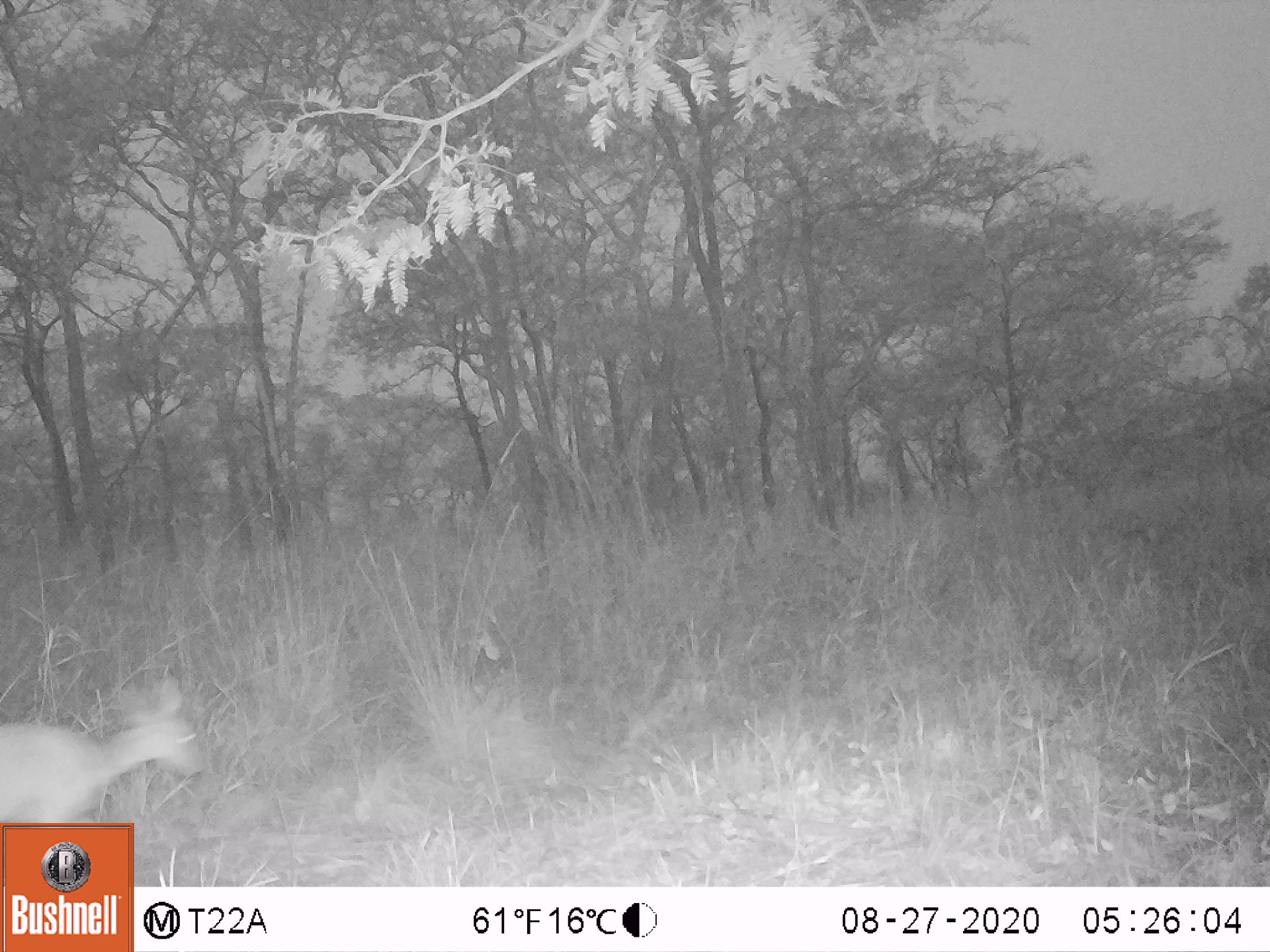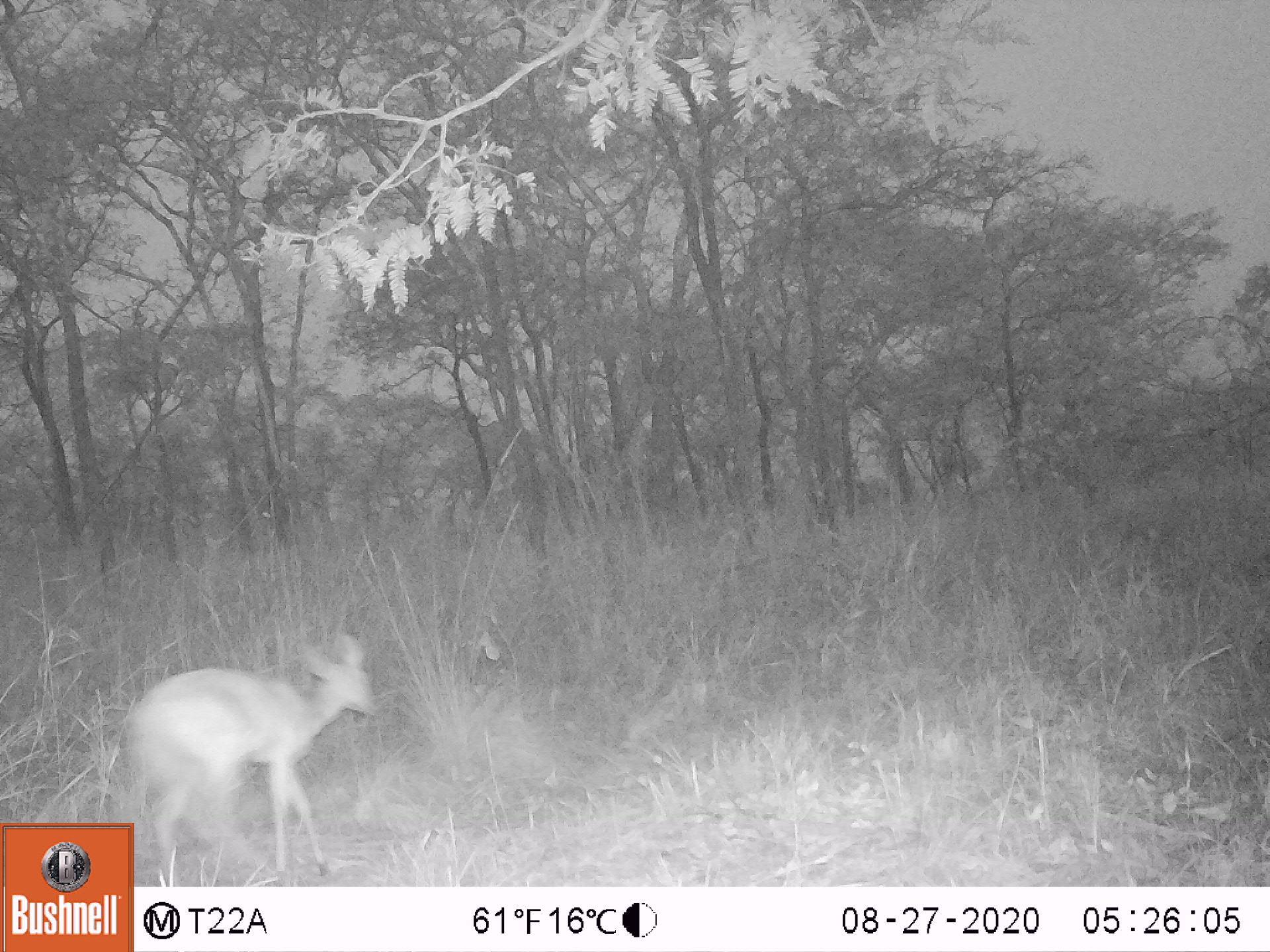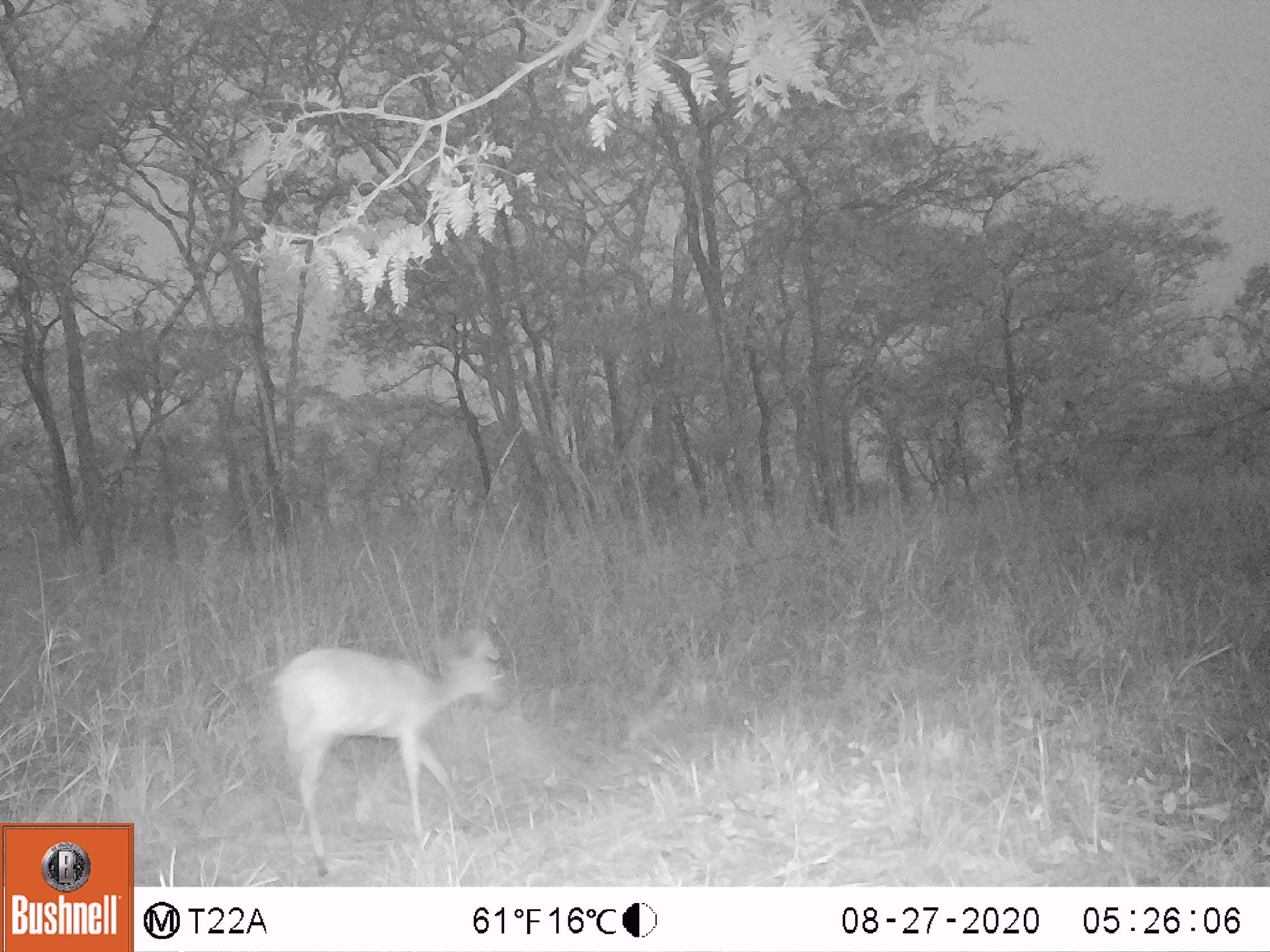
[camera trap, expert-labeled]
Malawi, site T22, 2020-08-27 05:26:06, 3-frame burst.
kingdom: Animalia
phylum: Chordata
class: Mammalia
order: Artiodactyla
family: Bovidae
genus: Sylvicapra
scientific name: Sylvicapra grimmia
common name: common duiker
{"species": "common duiker (Sylvicapra grimmia)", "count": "1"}